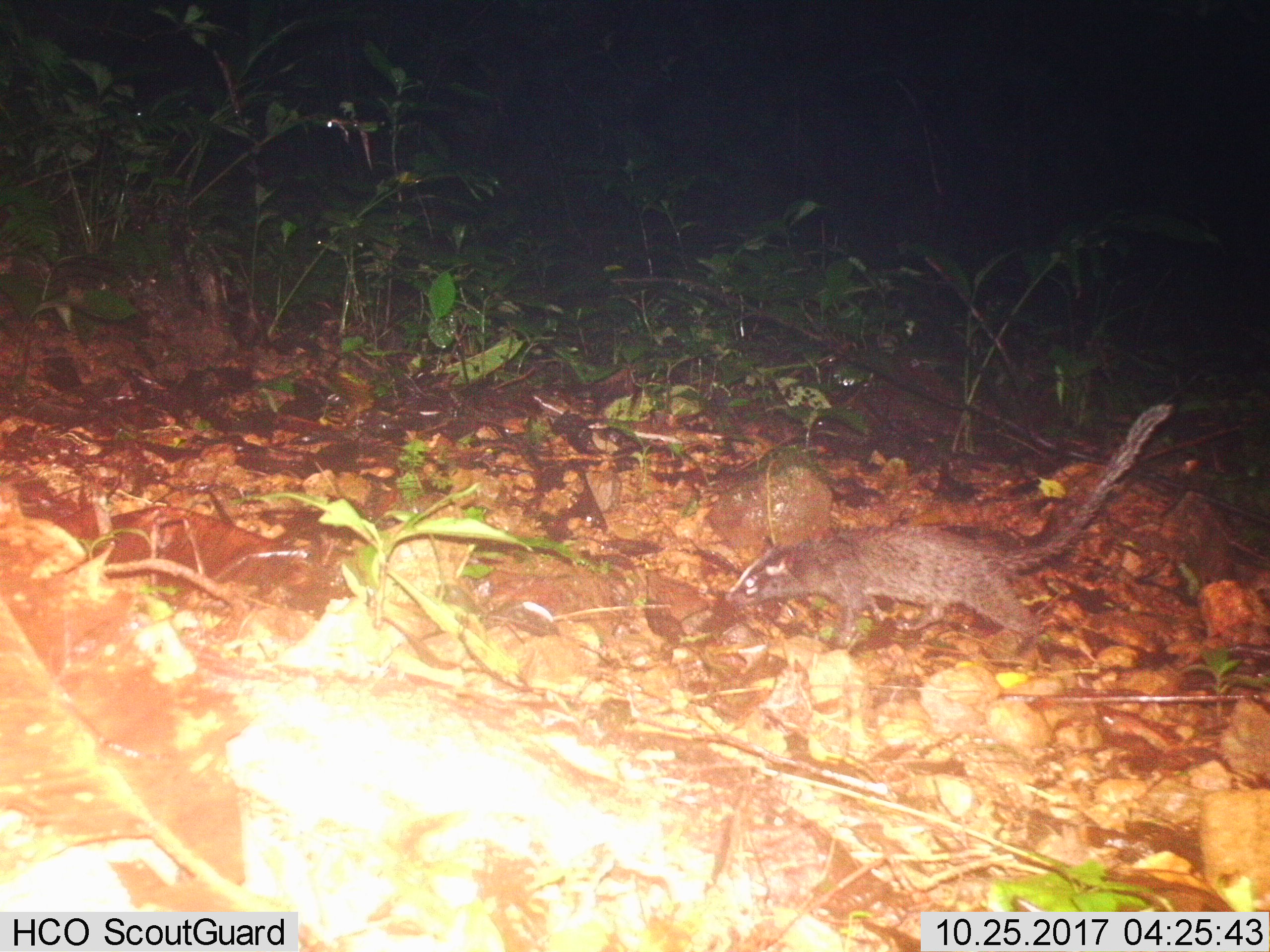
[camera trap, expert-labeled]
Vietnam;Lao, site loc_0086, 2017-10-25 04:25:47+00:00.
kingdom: Animalia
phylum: Chordata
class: Mammalia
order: Carnivora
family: Viverridae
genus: Paguma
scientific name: Paguma larvata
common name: masked palm civet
Masked palm civet (Paguma larvata). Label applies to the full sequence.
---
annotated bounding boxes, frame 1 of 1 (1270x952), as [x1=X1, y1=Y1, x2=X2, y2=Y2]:
masked palm civet: [x1=724, y1=403, x2=1173, y2=669]